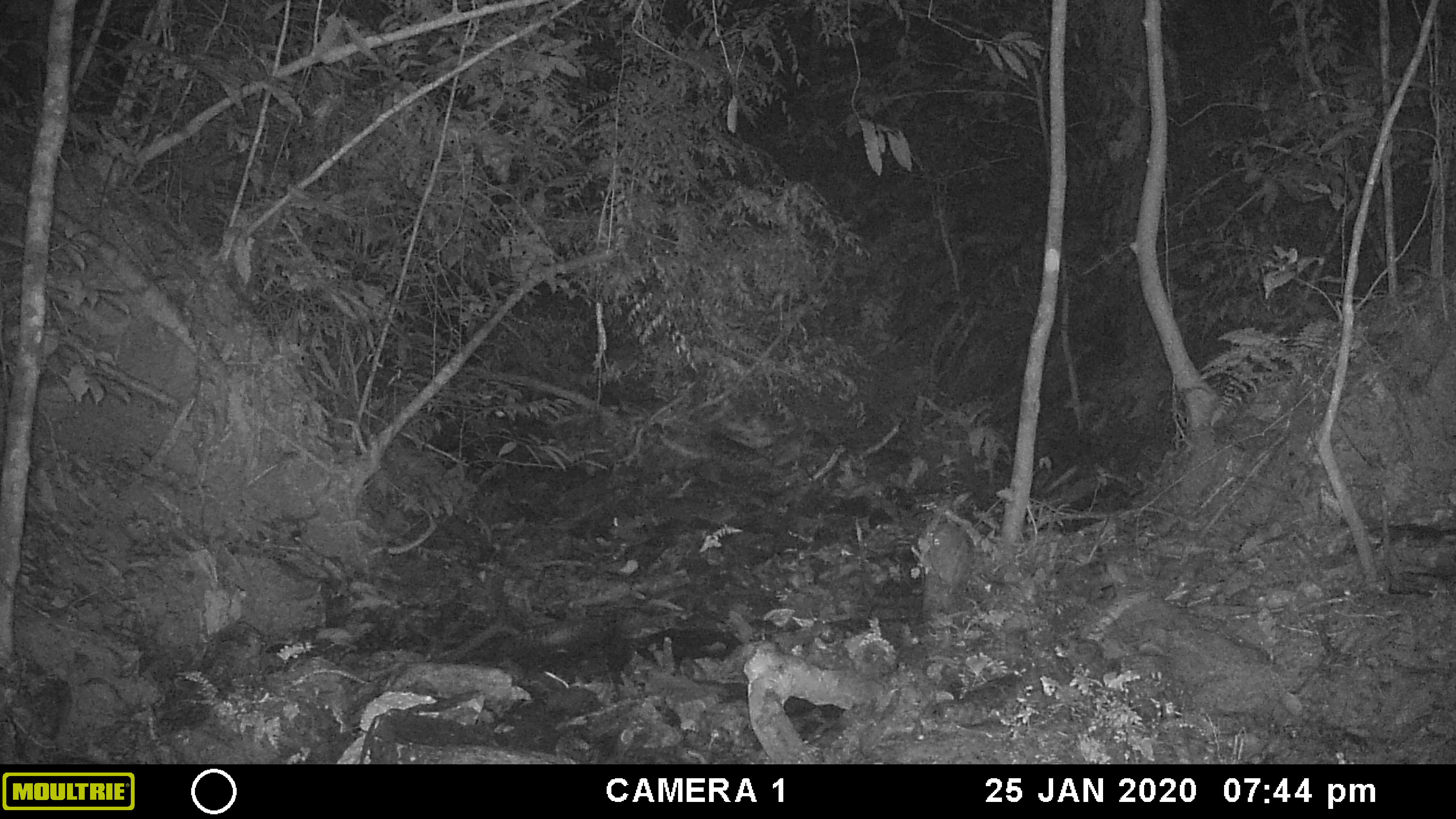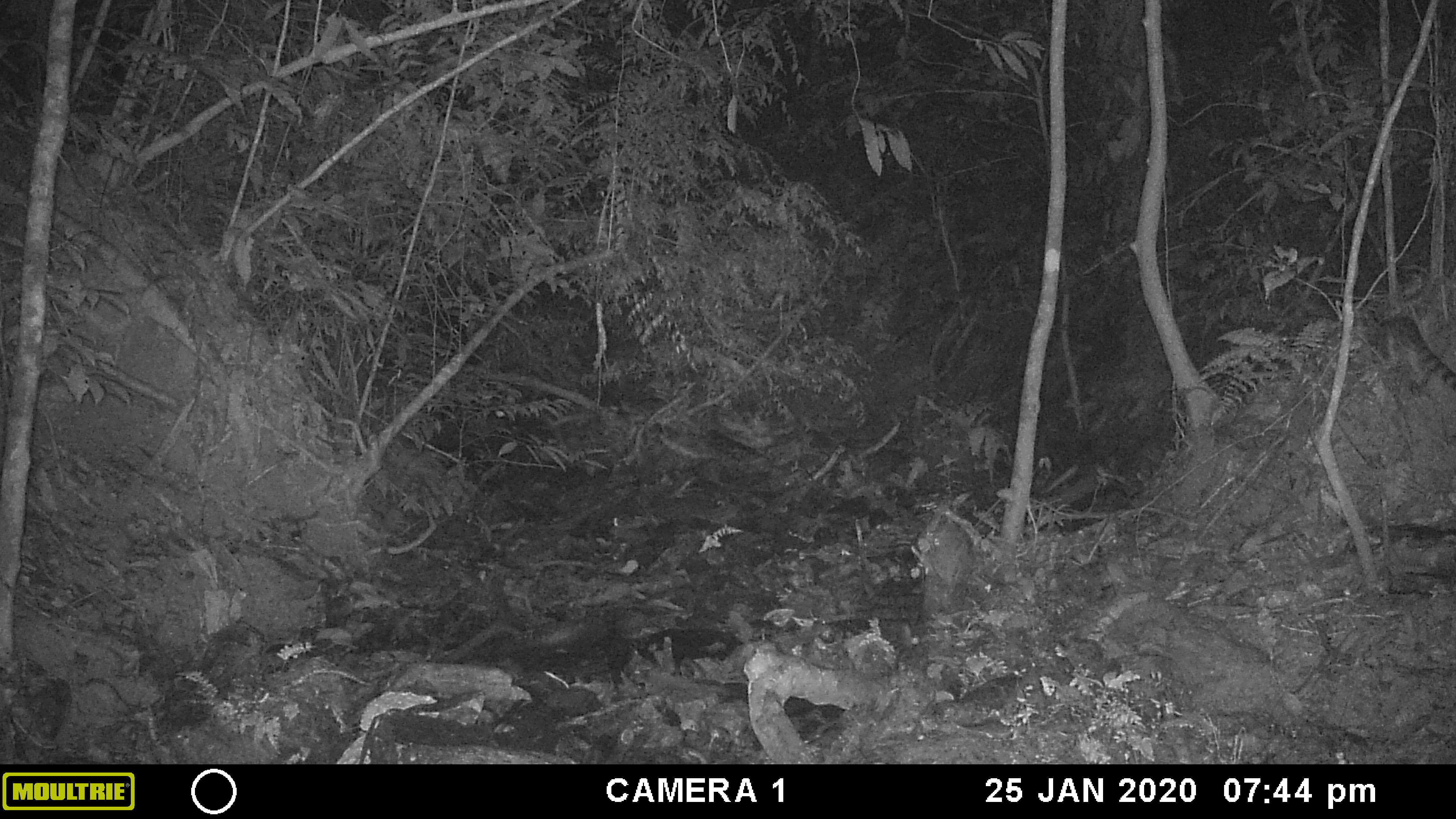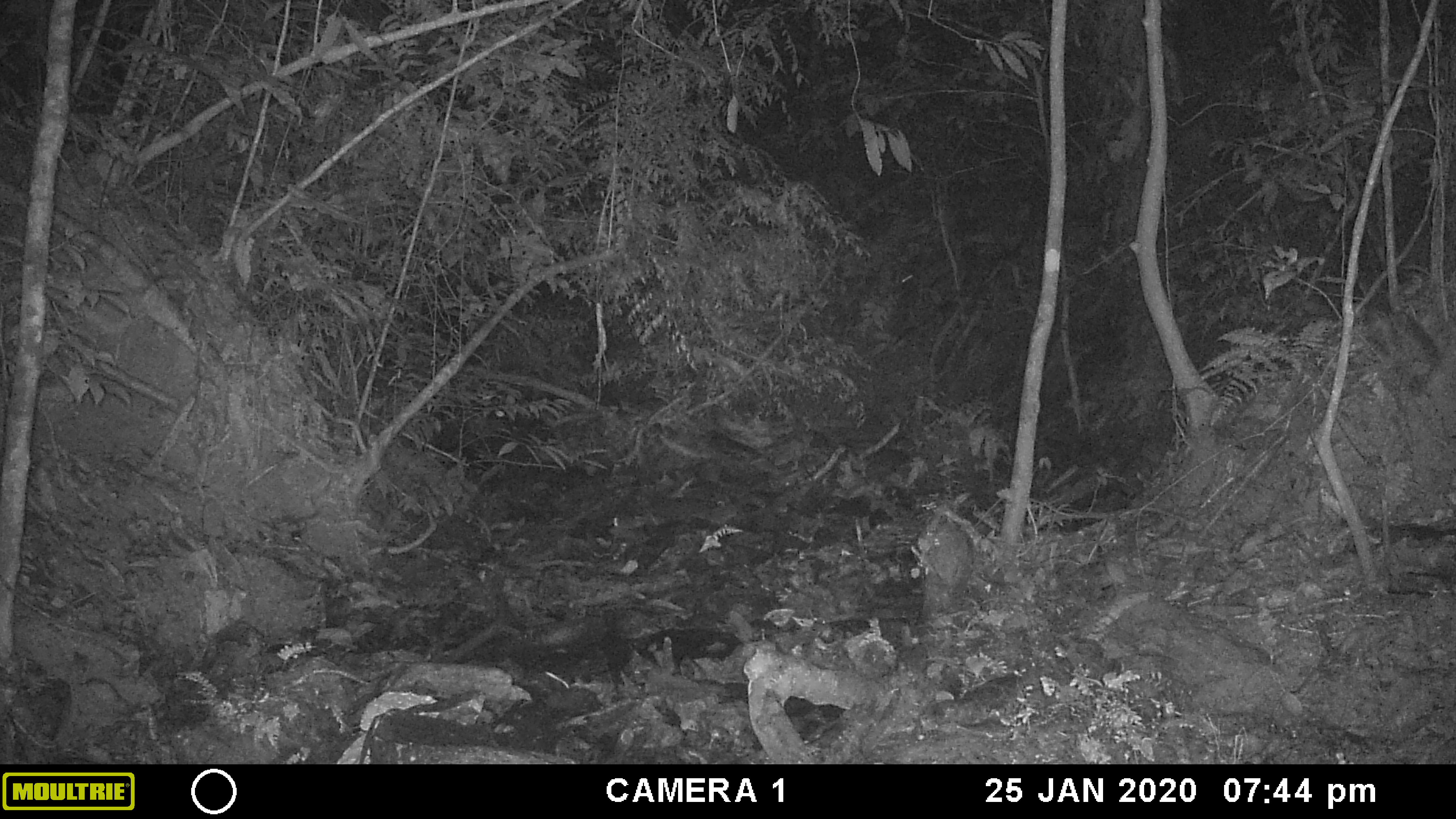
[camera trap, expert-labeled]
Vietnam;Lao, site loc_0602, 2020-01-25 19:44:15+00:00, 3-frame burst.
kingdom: Animalia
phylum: Chordata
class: Mammalia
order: Carnivora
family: Prionodontidae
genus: Prionodon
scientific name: Prionodon pardicolor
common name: spotted linsang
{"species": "spotted linsang (Prionodon pardicolor)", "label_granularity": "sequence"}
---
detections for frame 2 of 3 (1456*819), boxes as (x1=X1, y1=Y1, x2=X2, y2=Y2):
spotted linsang: (x1=1367, y1=312, x2=1456, y2=391)